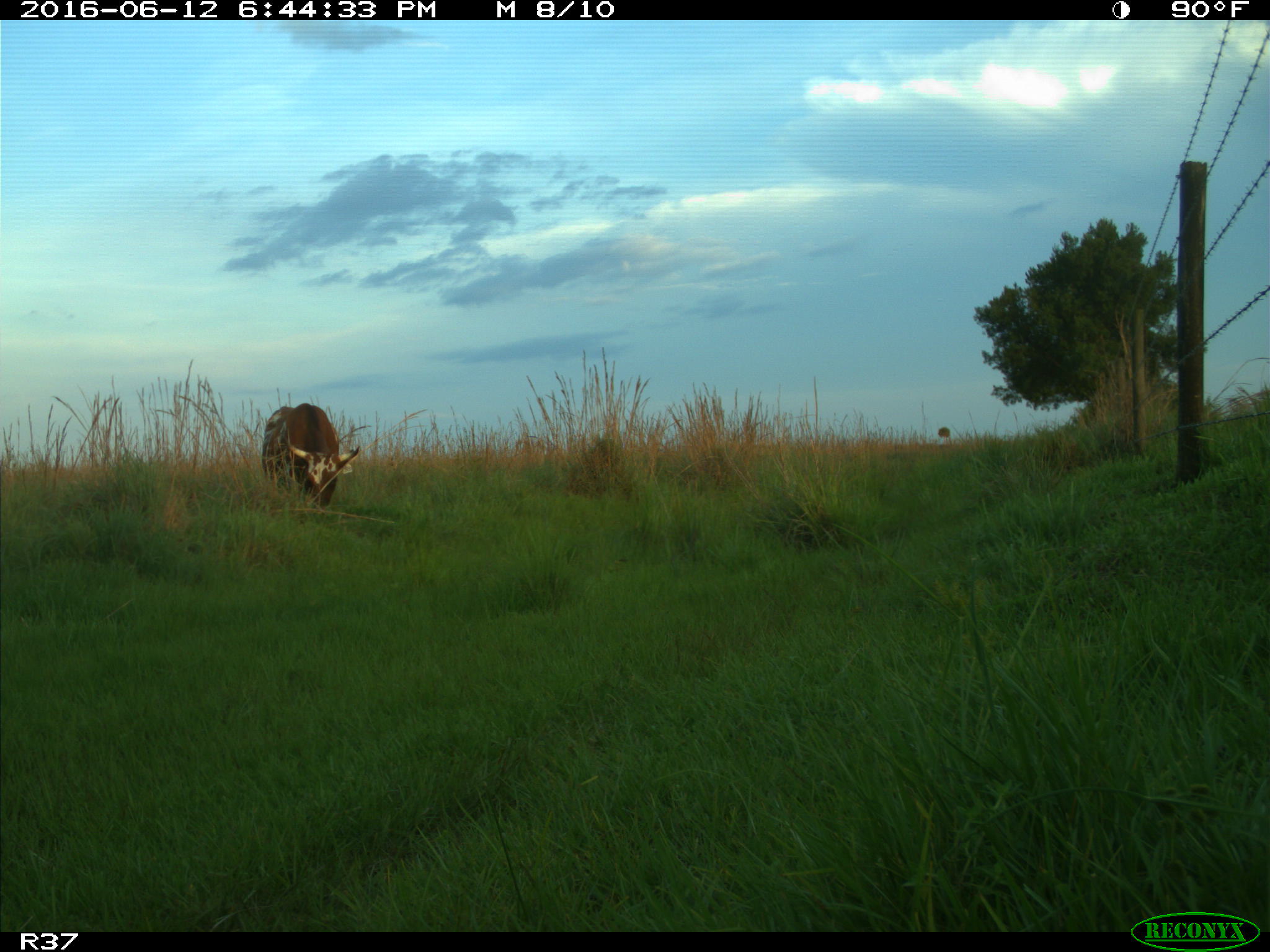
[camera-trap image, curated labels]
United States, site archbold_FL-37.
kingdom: Animalia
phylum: Chordata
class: Mammalia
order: Artiodactyla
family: Bovidae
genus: Bos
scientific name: Bos taurus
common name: domestic cow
Bos taurus (domestic cow).